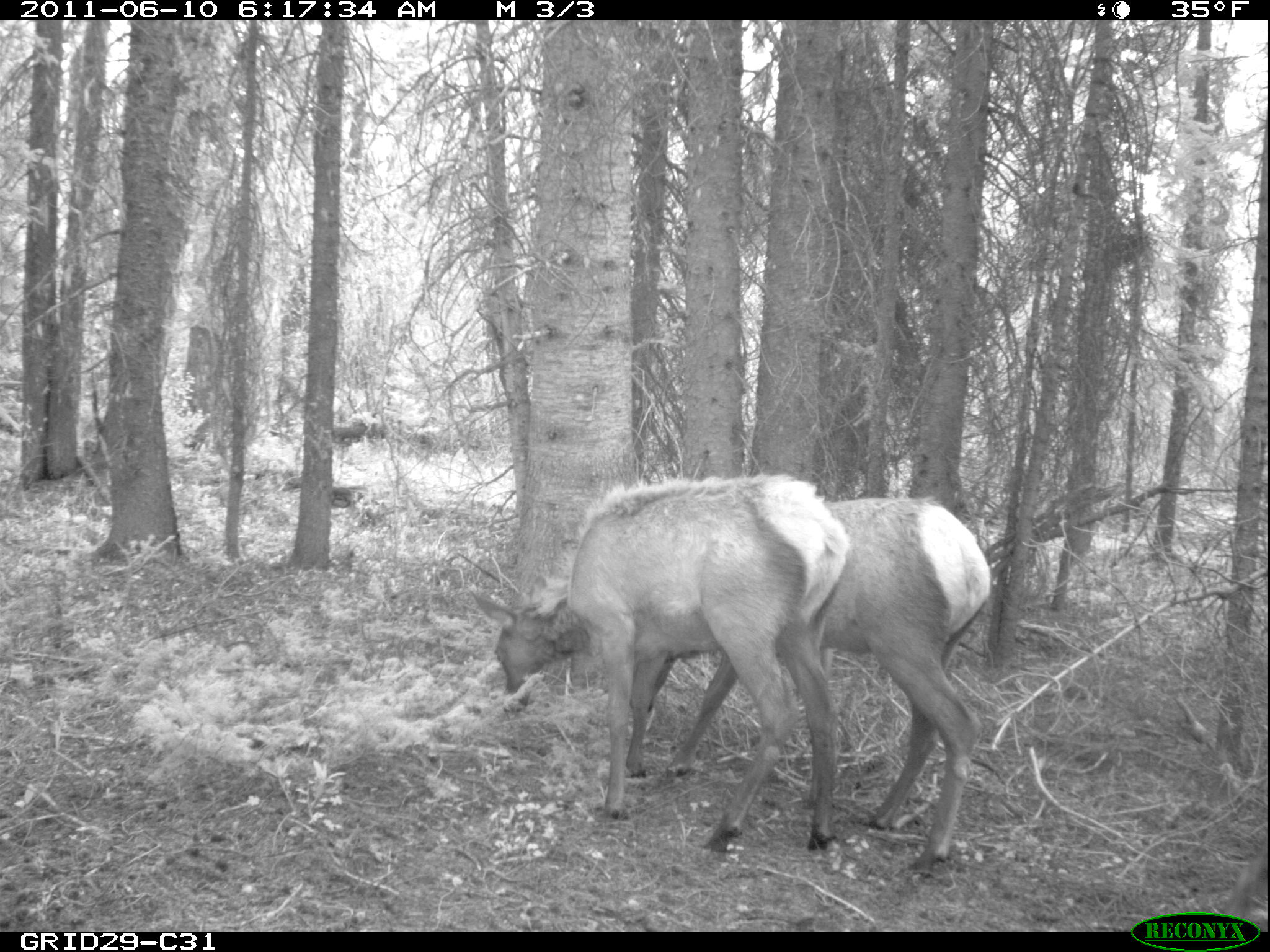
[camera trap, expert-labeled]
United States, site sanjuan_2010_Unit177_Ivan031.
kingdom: Animalia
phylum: Chordata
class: Mammalia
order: Artiodactyla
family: Cervidae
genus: Cervus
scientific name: Cervus elaphus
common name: red deer